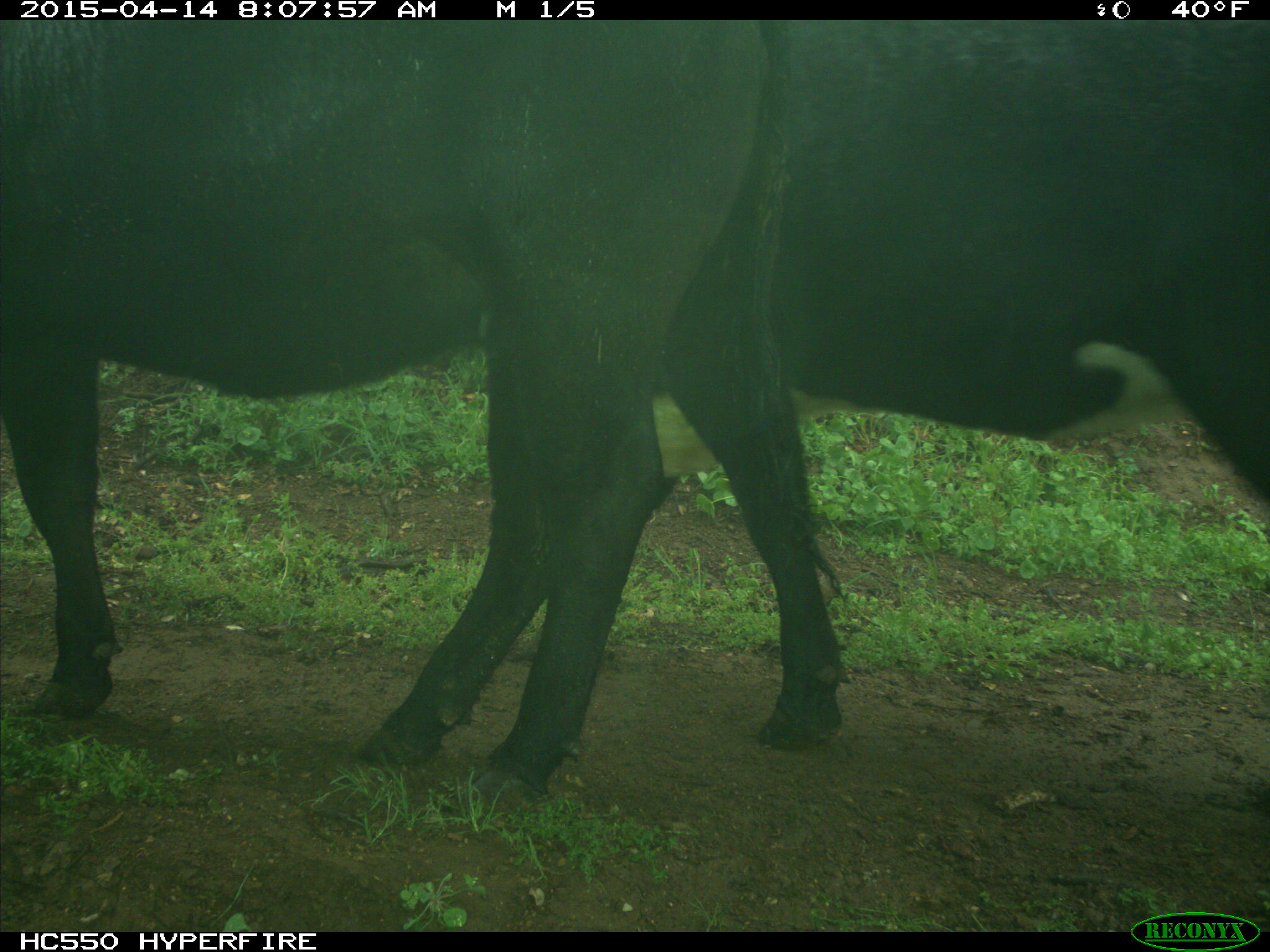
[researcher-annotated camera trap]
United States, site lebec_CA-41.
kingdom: Animalia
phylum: Chordata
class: Mammalia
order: Artiodactyla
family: Bovidae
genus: Bos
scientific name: Bos taurus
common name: domestic cow